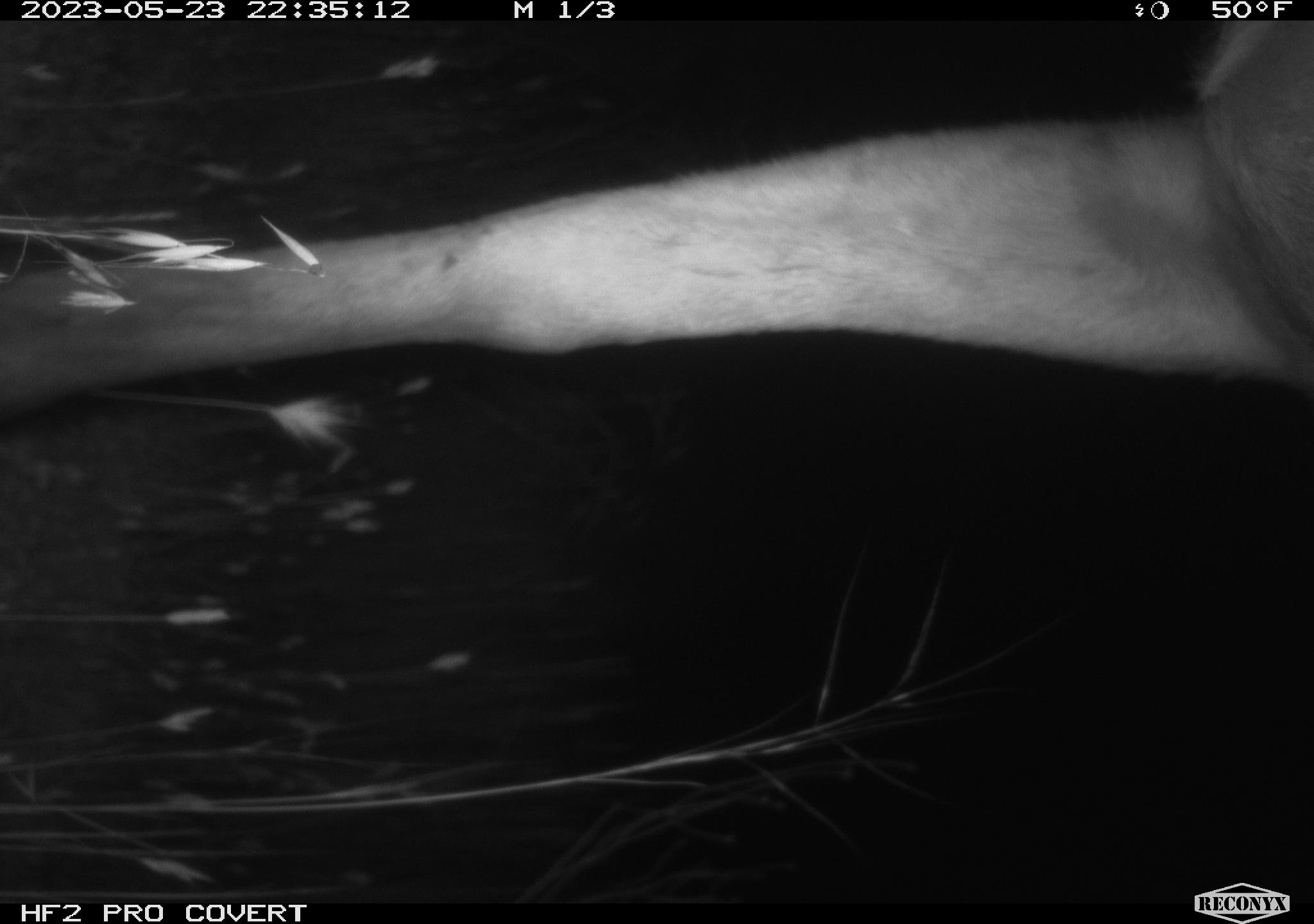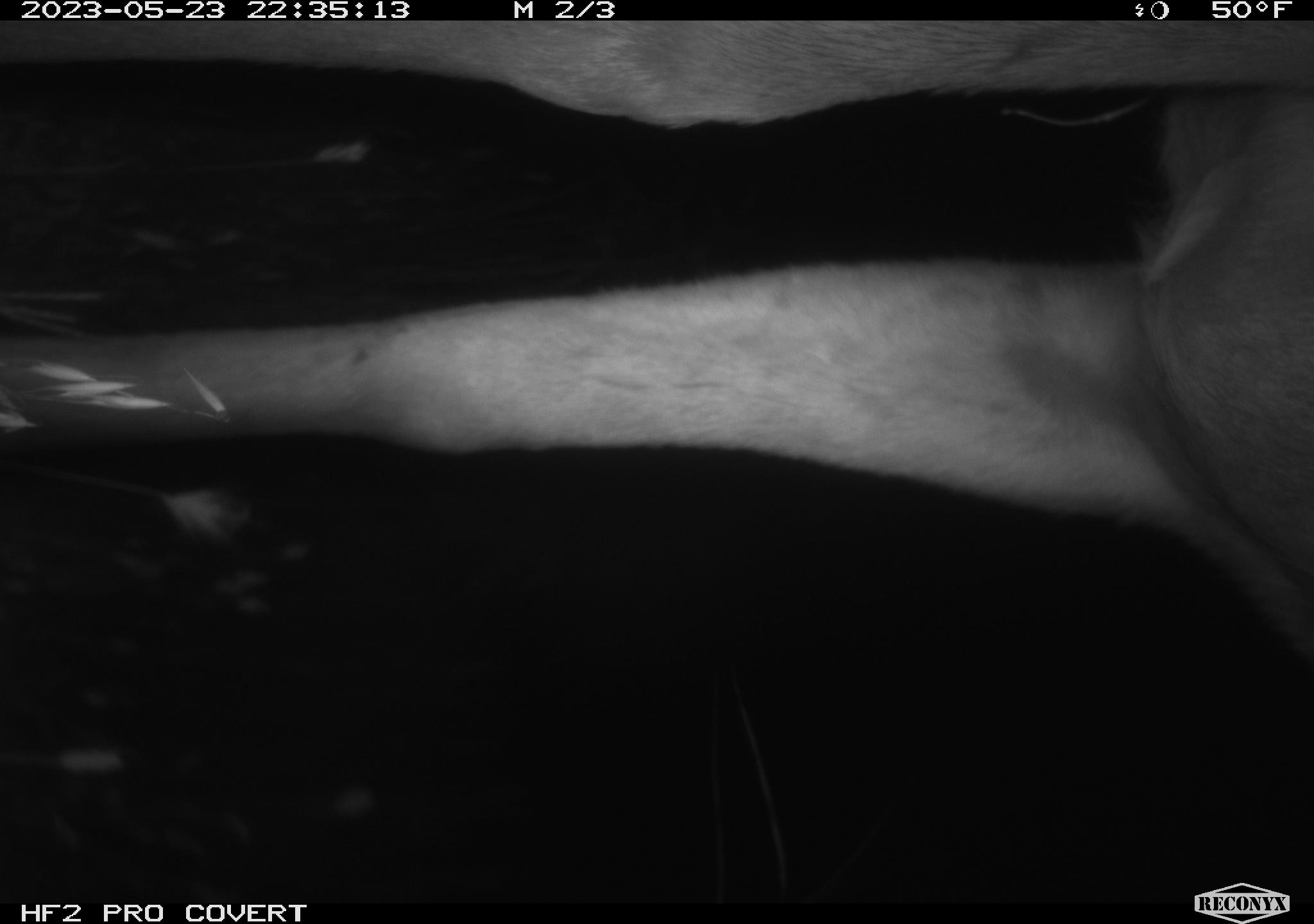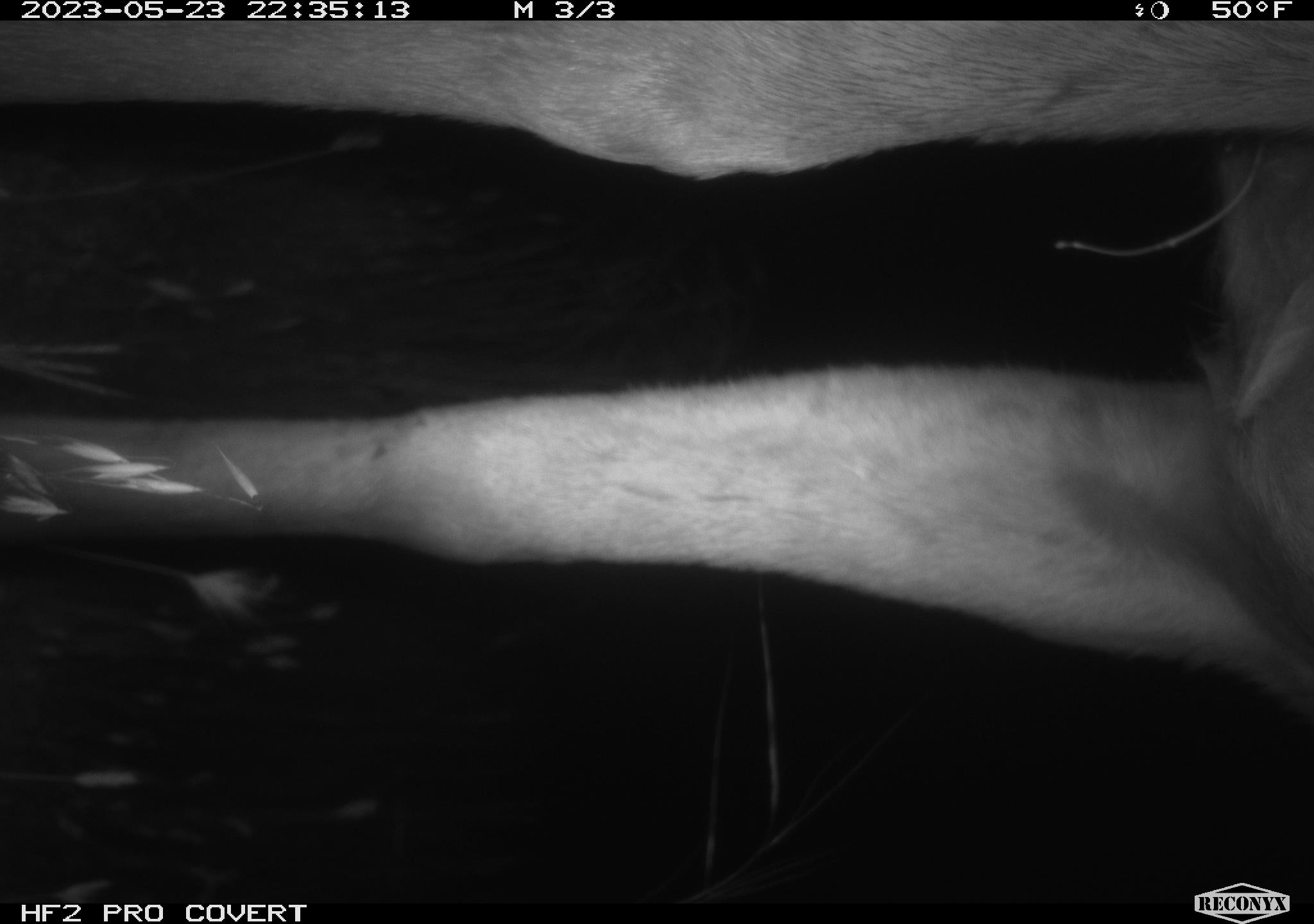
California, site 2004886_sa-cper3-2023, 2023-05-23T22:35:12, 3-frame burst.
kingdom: Animalia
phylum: Chordata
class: Mammalia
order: Artiodactyla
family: Cervidae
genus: Alces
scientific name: Alces alces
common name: elk